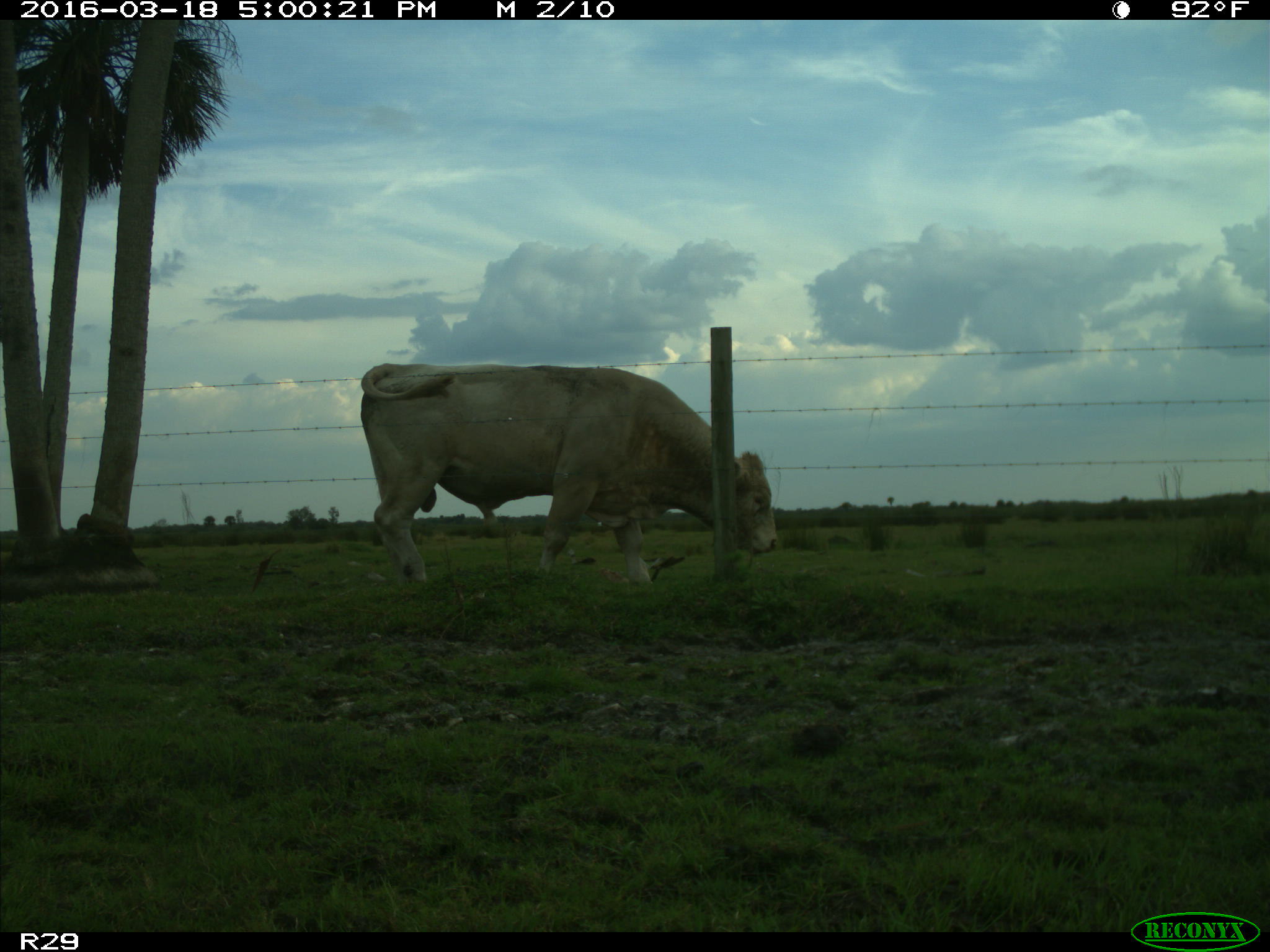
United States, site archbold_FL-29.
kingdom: Animalia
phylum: Chordata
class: Mammalia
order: Artiodactyla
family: Bovidae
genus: Bos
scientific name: Bos taurus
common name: domestic cow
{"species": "Bos taurus (domestic cow)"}